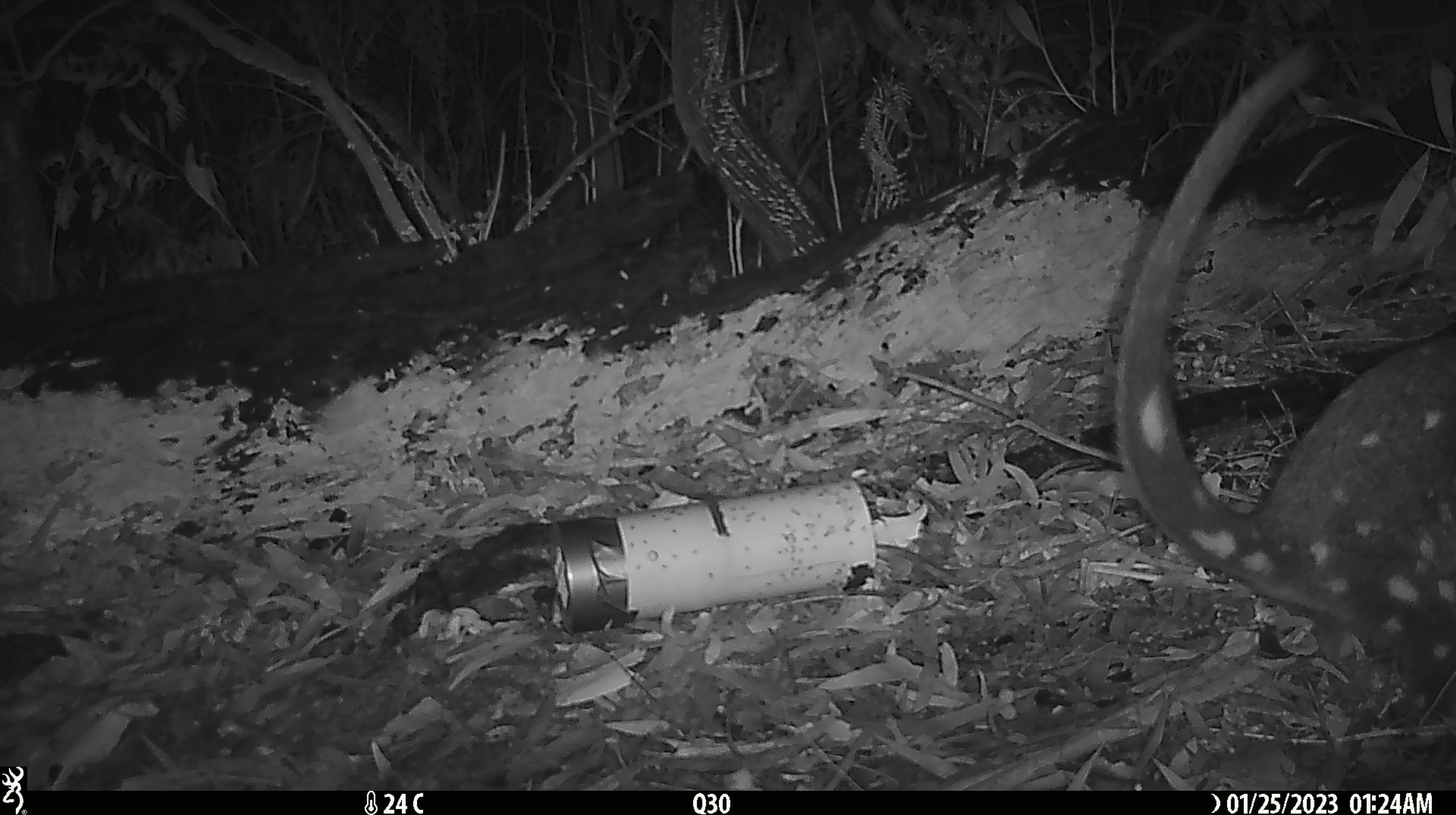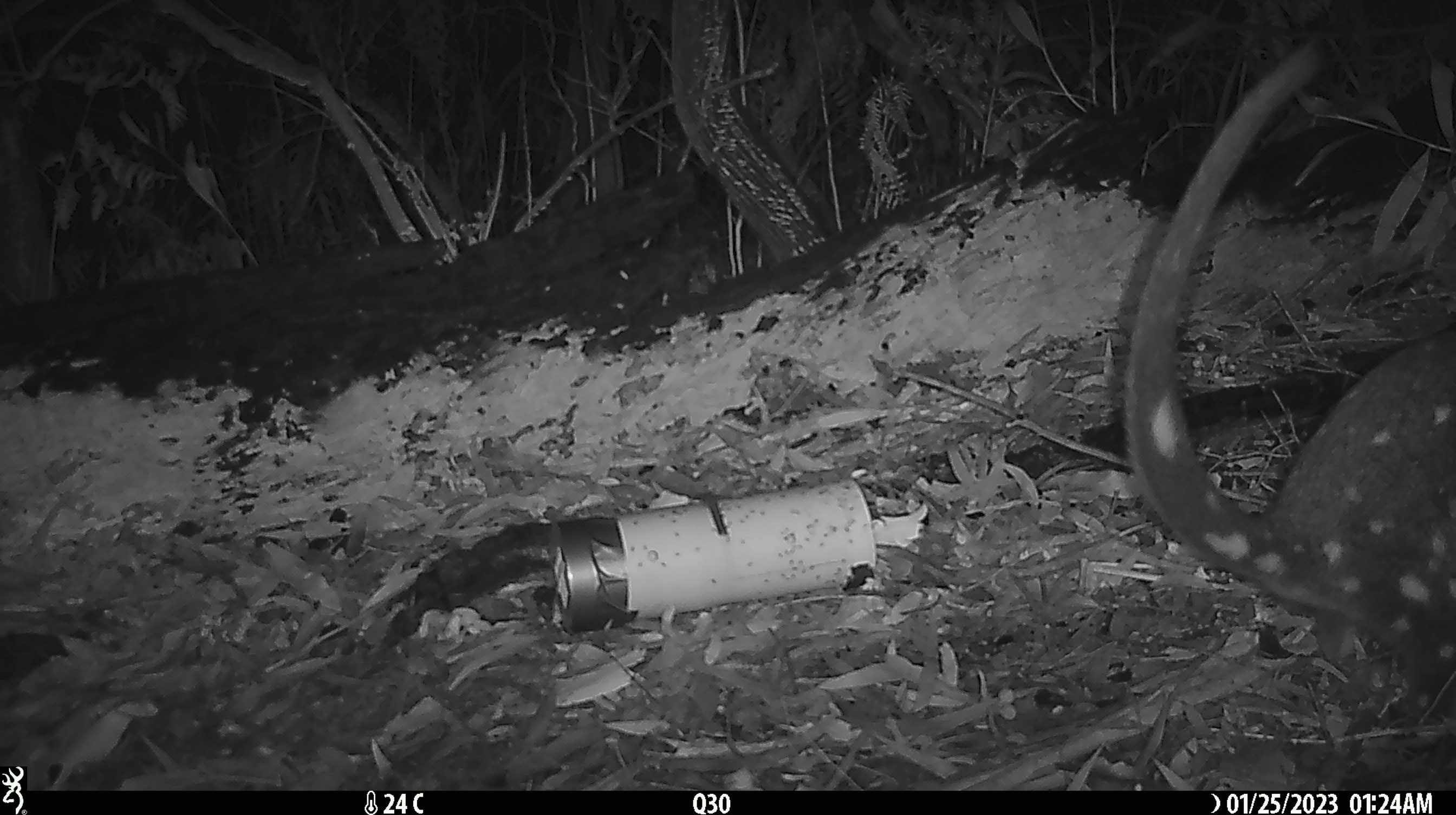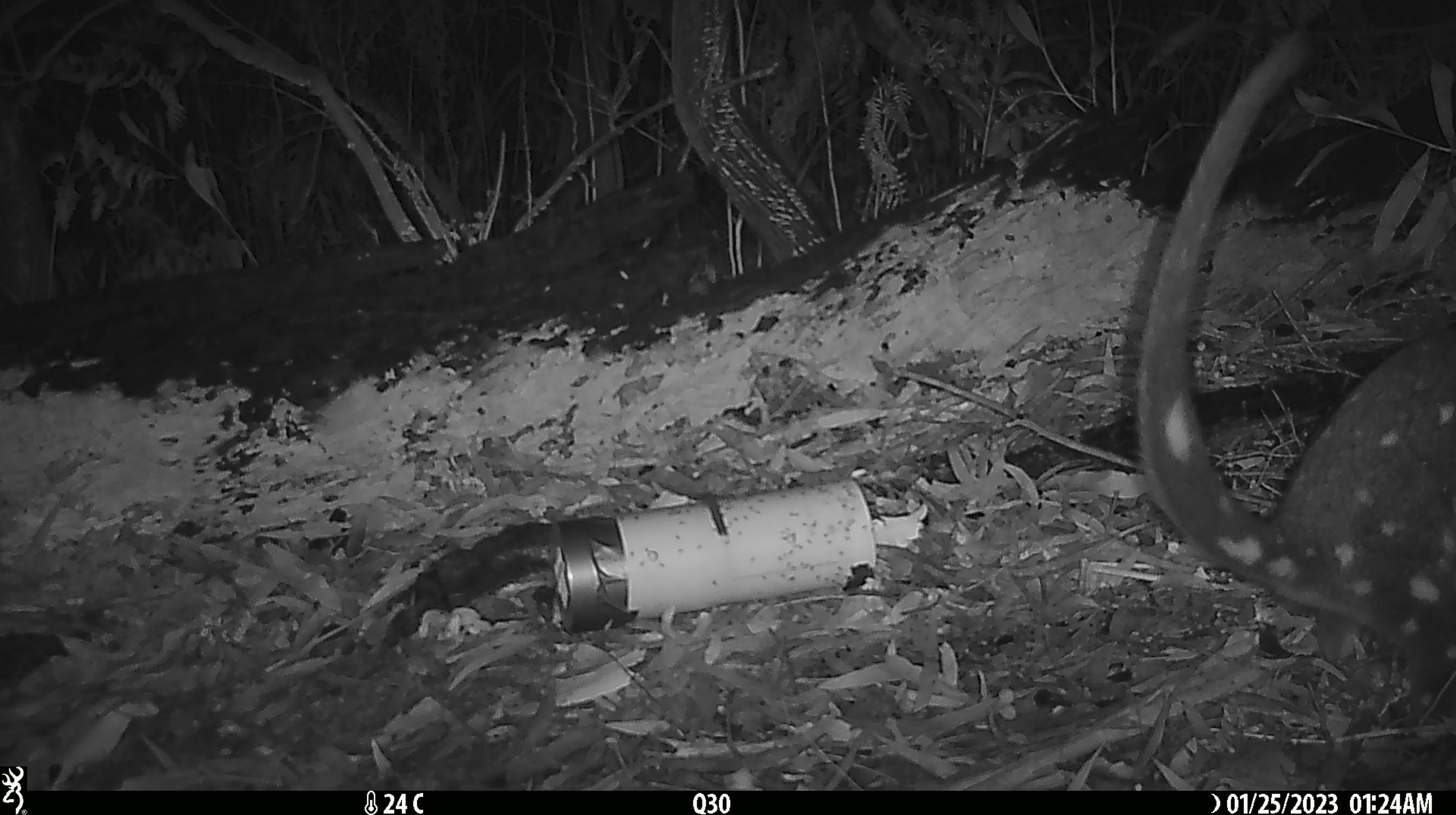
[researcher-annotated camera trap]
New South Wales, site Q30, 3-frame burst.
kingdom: Animalia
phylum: Chordata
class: Mammalia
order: Dasyuromorphia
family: Dasyuridae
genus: Dasyurus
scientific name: Dasyurus maculatus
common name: spotted-tailed quoll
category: quoll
Quoll (spotted-tailed quoll) (Dasyurus maculatus).